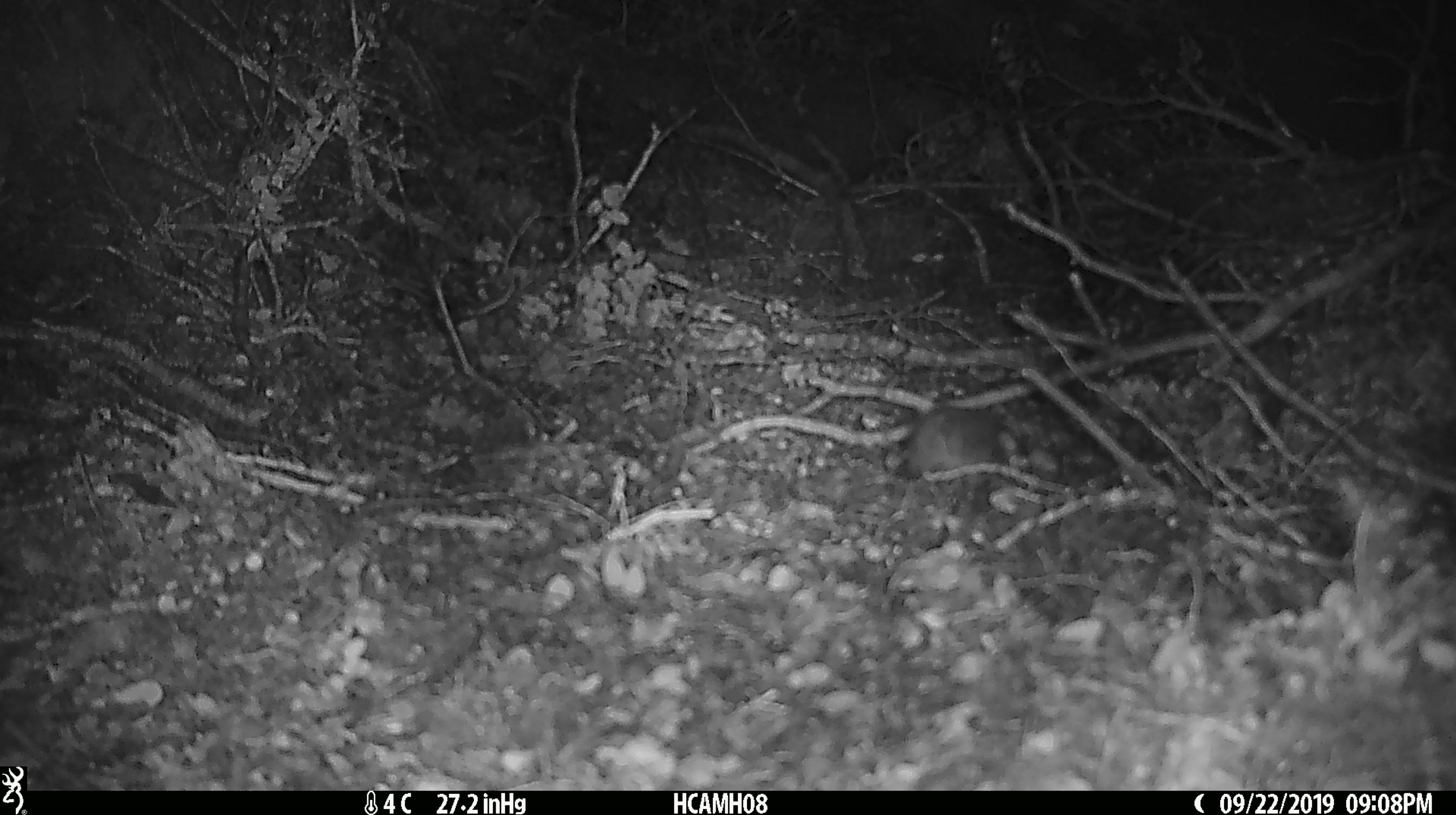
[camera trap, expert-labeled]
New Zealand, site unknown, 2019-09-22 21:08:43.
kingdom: Animalia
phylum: Chordata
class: Mammalia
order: Rodentia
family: Muridae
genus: Mus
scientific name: Mus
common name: mouse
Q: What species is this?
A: Mouse (Mus).